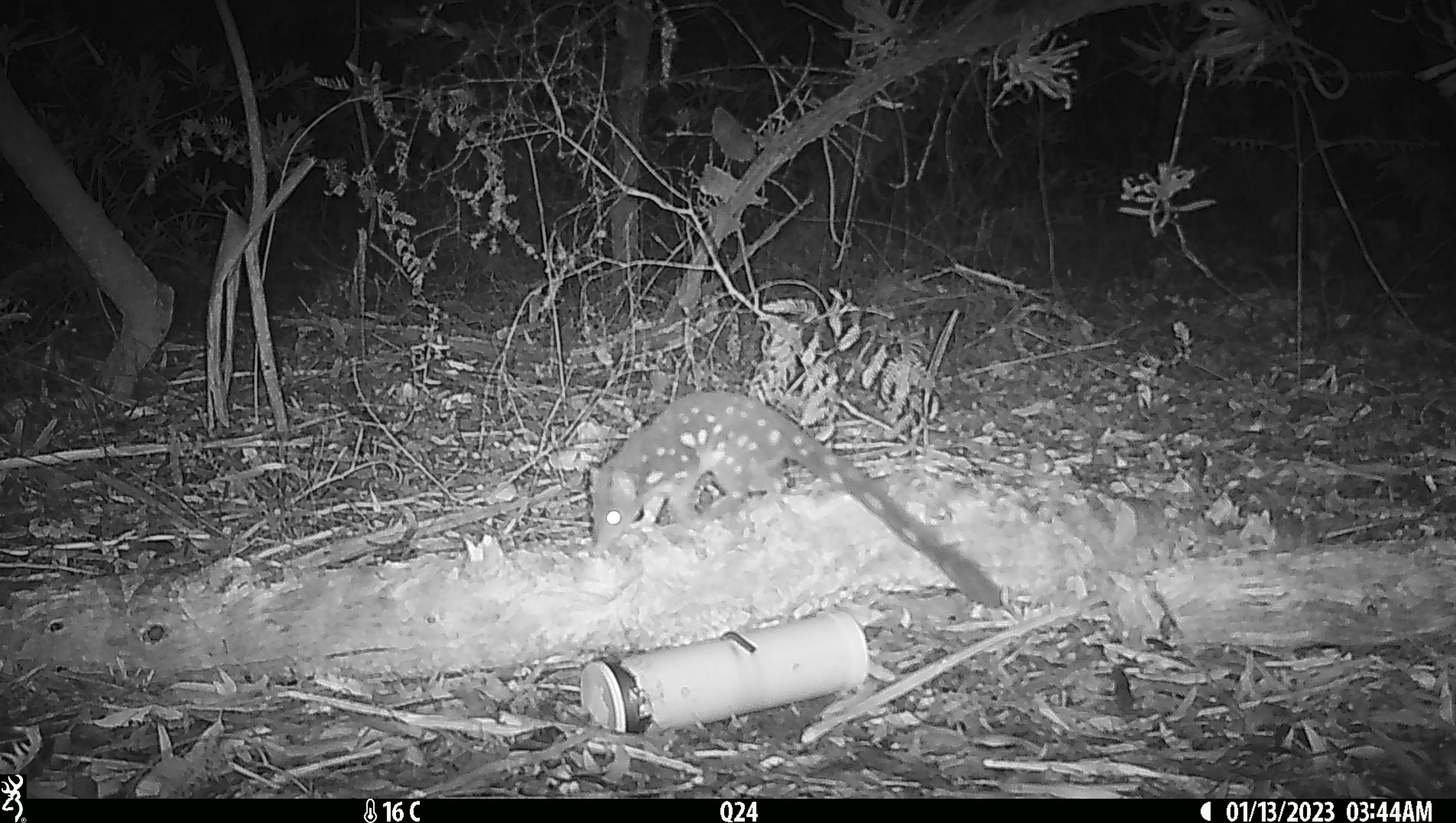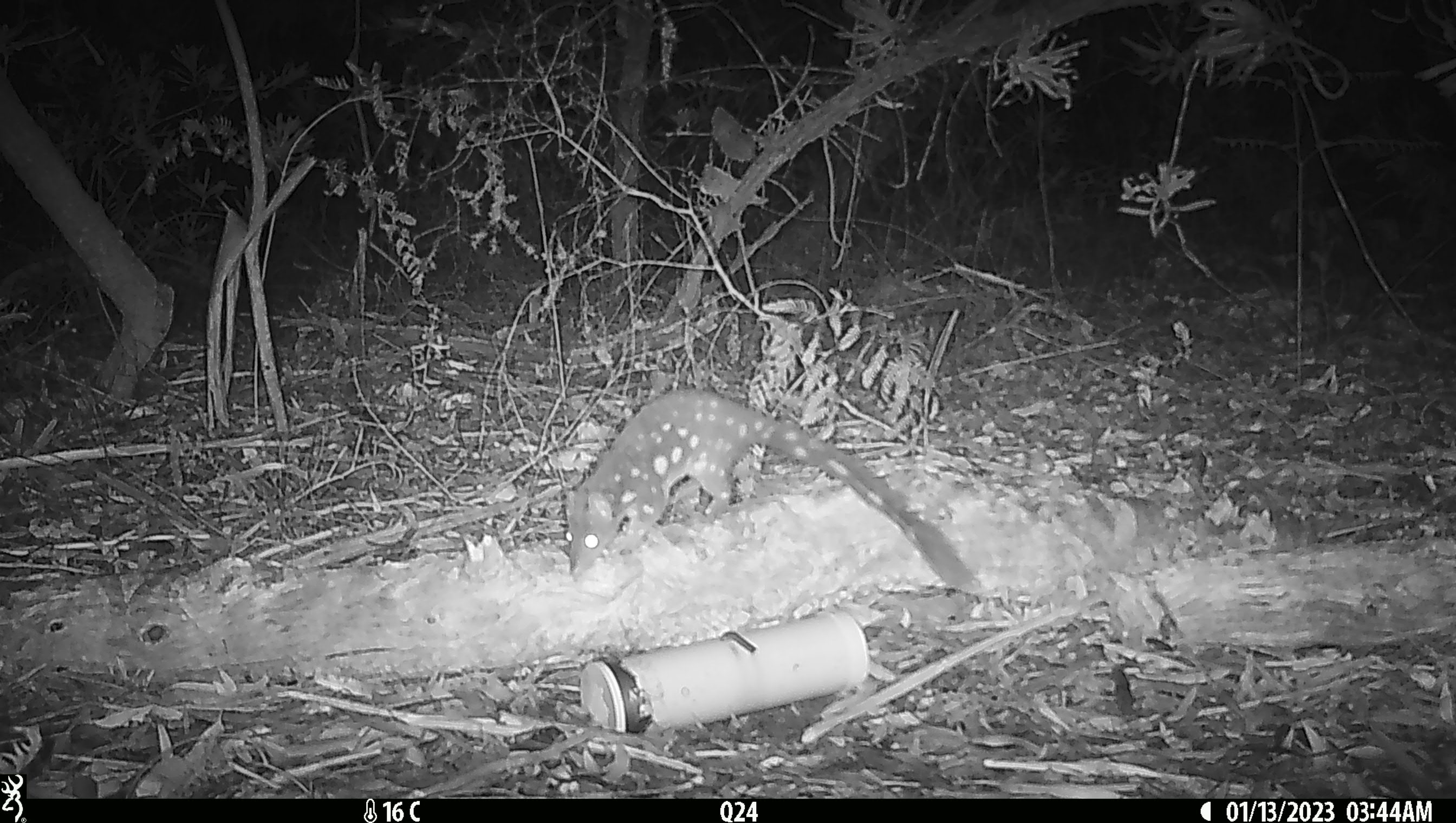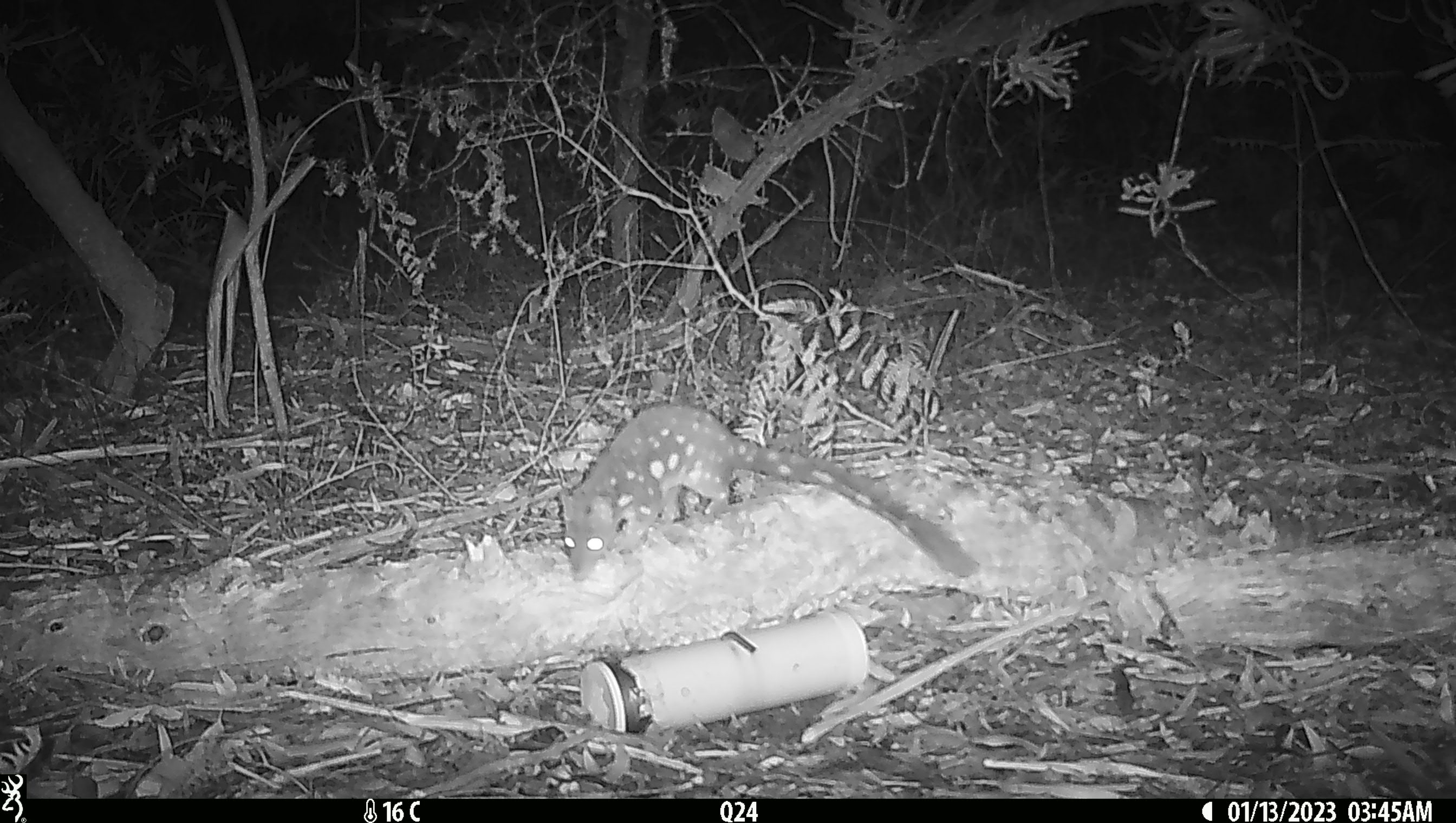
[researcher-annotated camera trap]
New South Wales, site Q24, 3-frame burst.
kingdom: Animalia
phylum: Chordata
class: Mammalia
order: Dasyuromorphia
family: Dasyuridae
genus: Dasyurus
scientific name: Dasyurus maculatus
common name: spotted-tailed quoll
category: quoll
Quoll (spotted-tailed quoll) (Dasyurus maculatus).